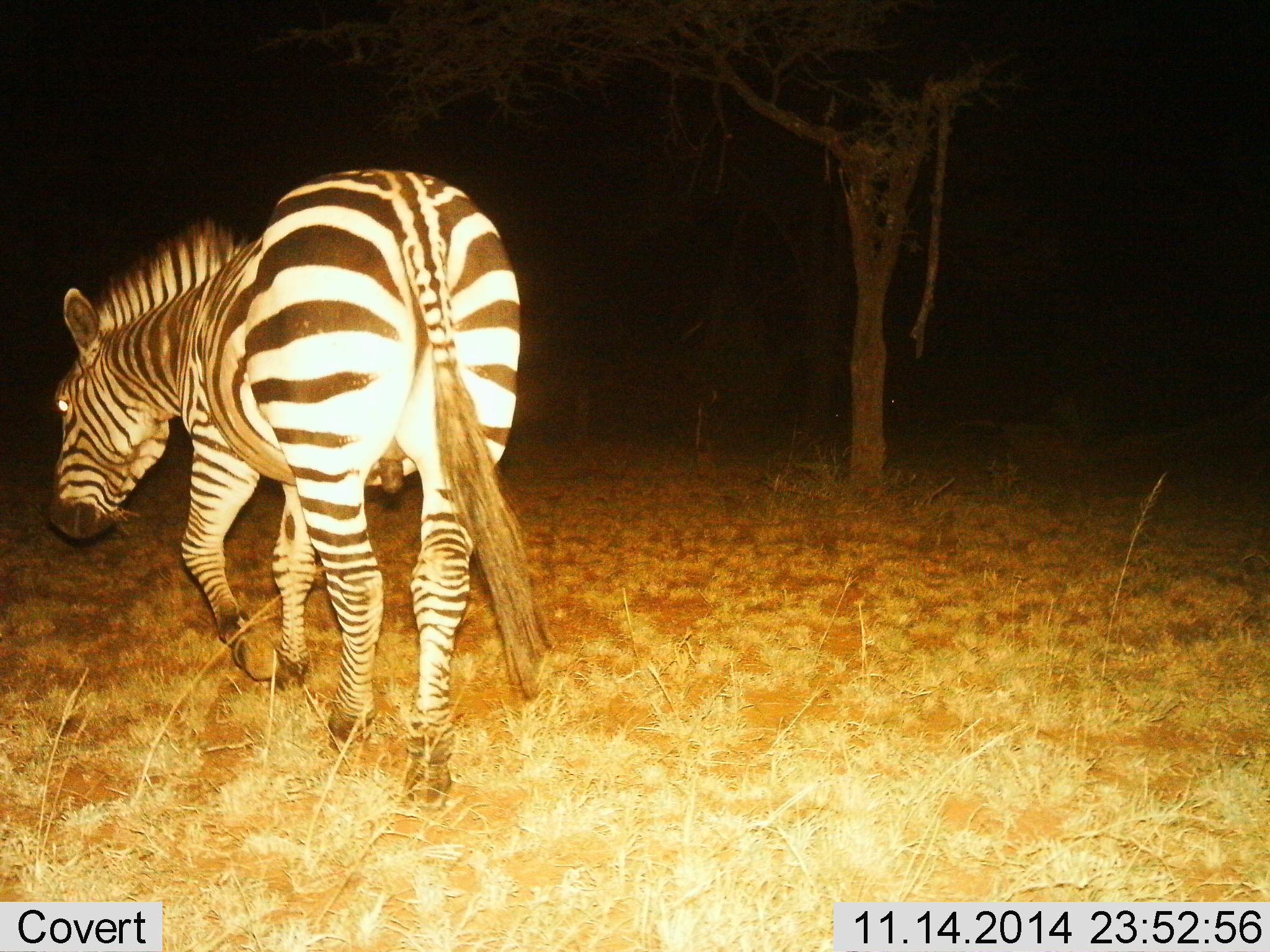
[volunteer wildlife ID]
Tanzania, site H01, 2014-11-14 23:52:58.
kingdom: Animalia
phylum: Chordata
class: Mammalia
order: Perissodactyla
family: Equidae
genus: Equus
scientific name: Equus quagga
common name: plains zebra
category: zebra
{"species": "zebra (plains zebra) (Equus quagga)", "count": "1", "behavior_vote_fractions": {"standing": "0%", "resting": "0%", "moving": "100%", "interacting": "0%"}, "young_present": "0%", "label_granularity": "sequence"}